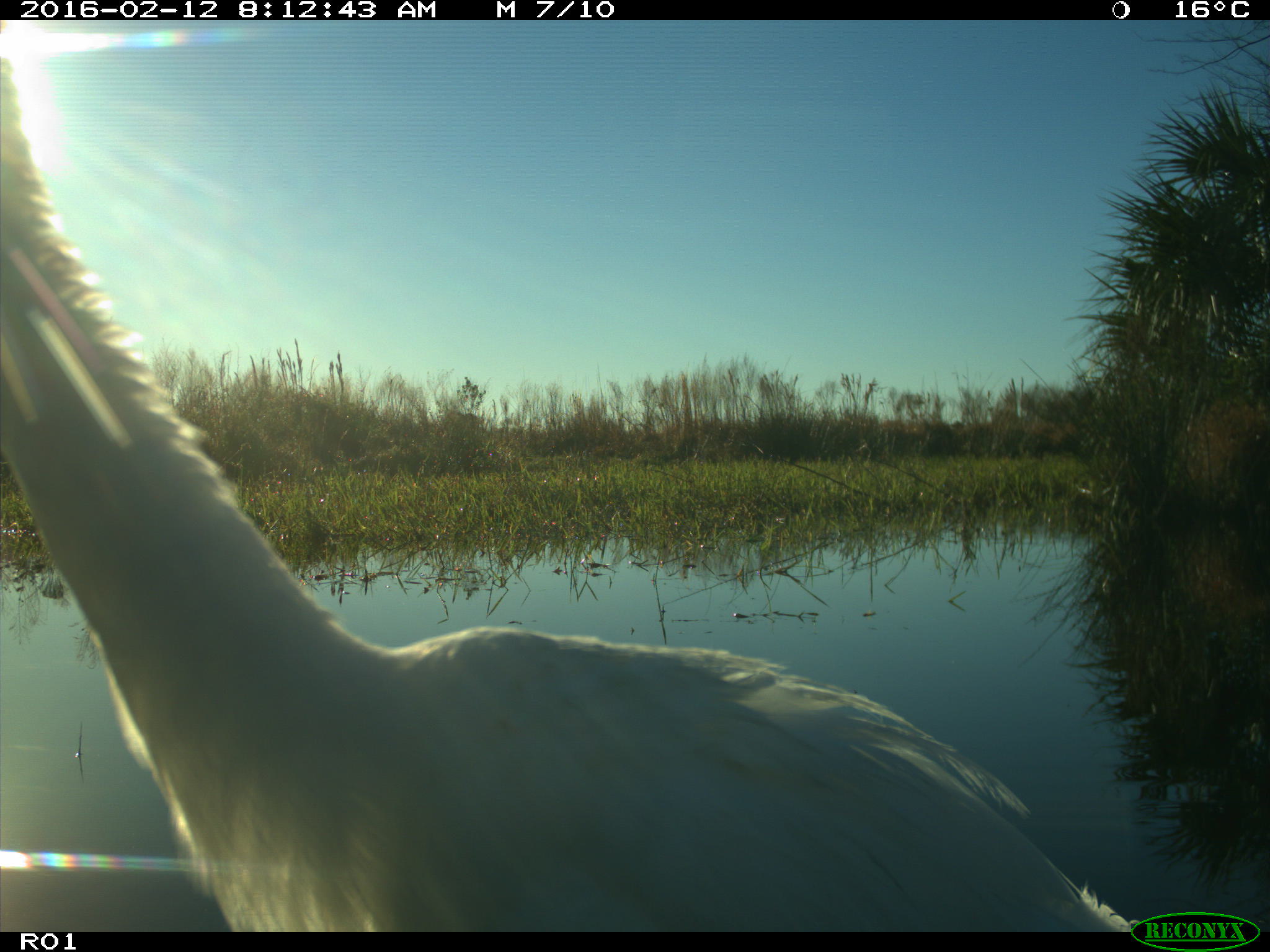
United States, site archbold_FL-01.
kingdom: Animalia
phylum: Chordata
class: Aves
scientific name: Aves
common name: birds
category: unidentified bird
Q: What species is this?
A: Unidentified bird (birds) (Aves).